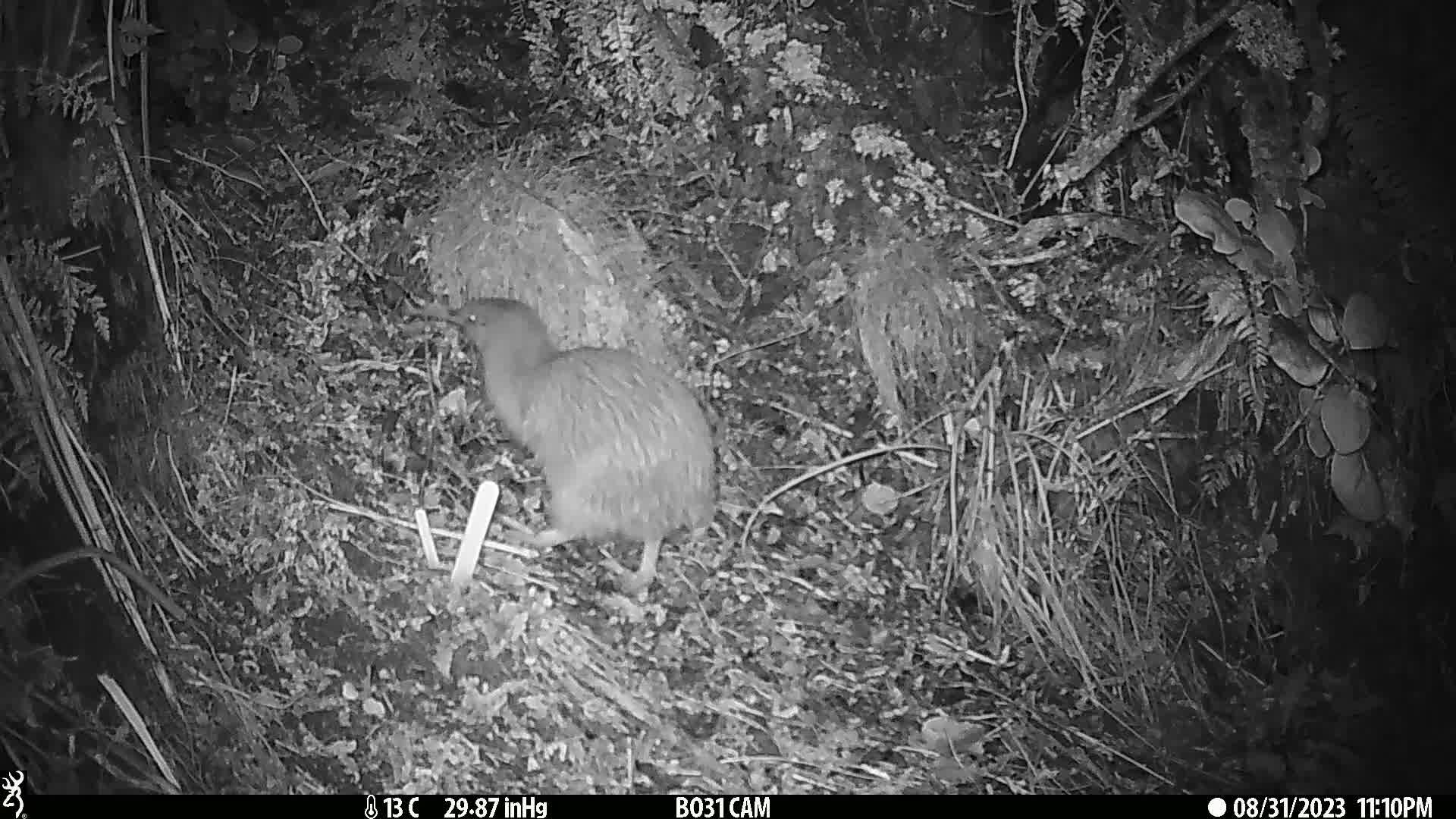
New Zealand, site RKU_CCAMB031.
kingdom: Animalia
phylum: Chordata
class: Aves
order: Apterygiformes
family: Apterygidae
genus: Apteryx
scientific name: Apteryx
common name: kiwi